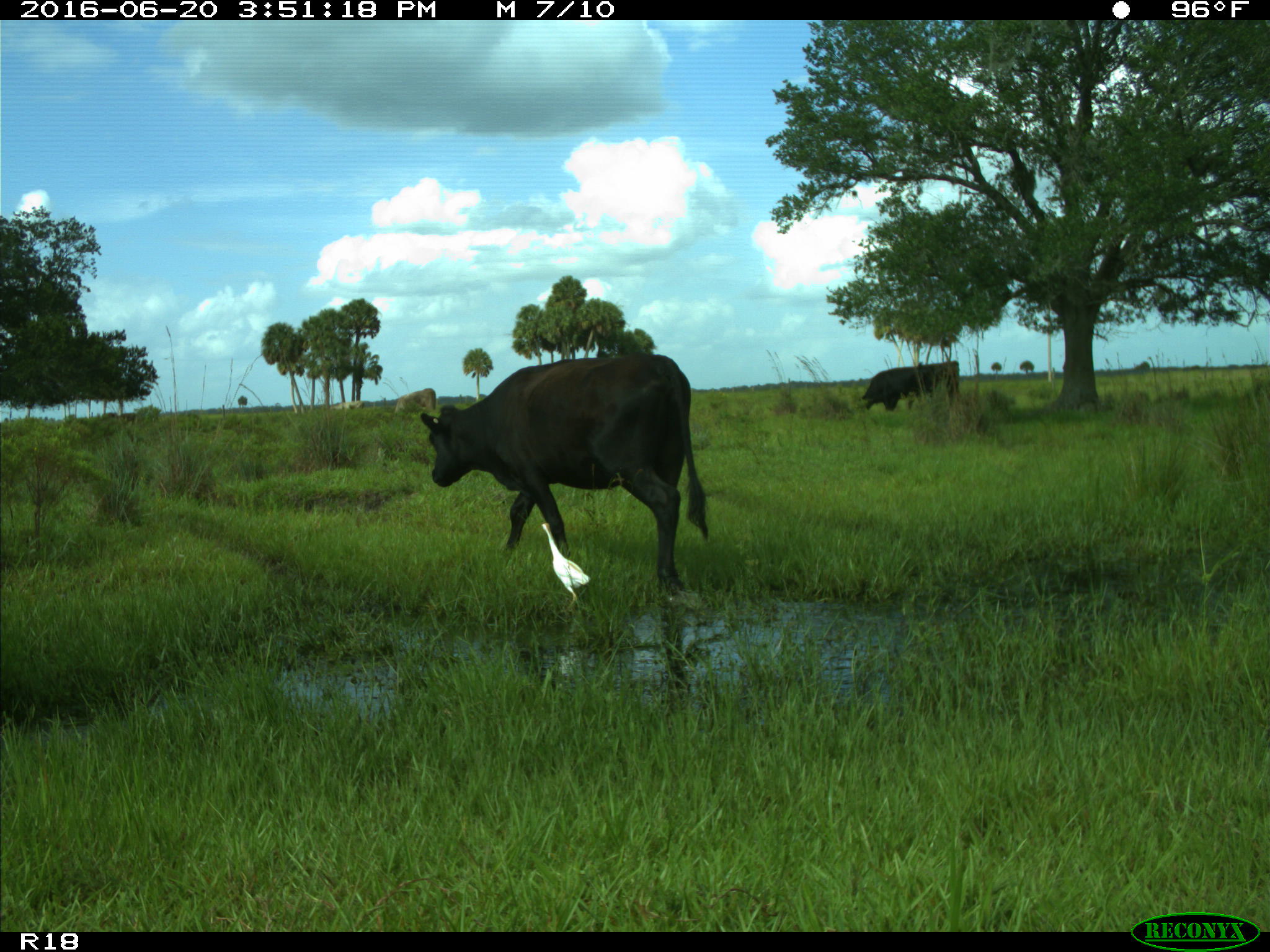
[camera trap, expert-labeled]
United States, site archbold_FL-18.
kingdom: Animalia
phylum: Chordata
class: Mammalia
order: Artiodactyla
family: Bovidae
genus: Bos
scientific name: Bos taurus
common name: domestic cow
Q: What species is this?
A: Bos taurus (domestic cow).